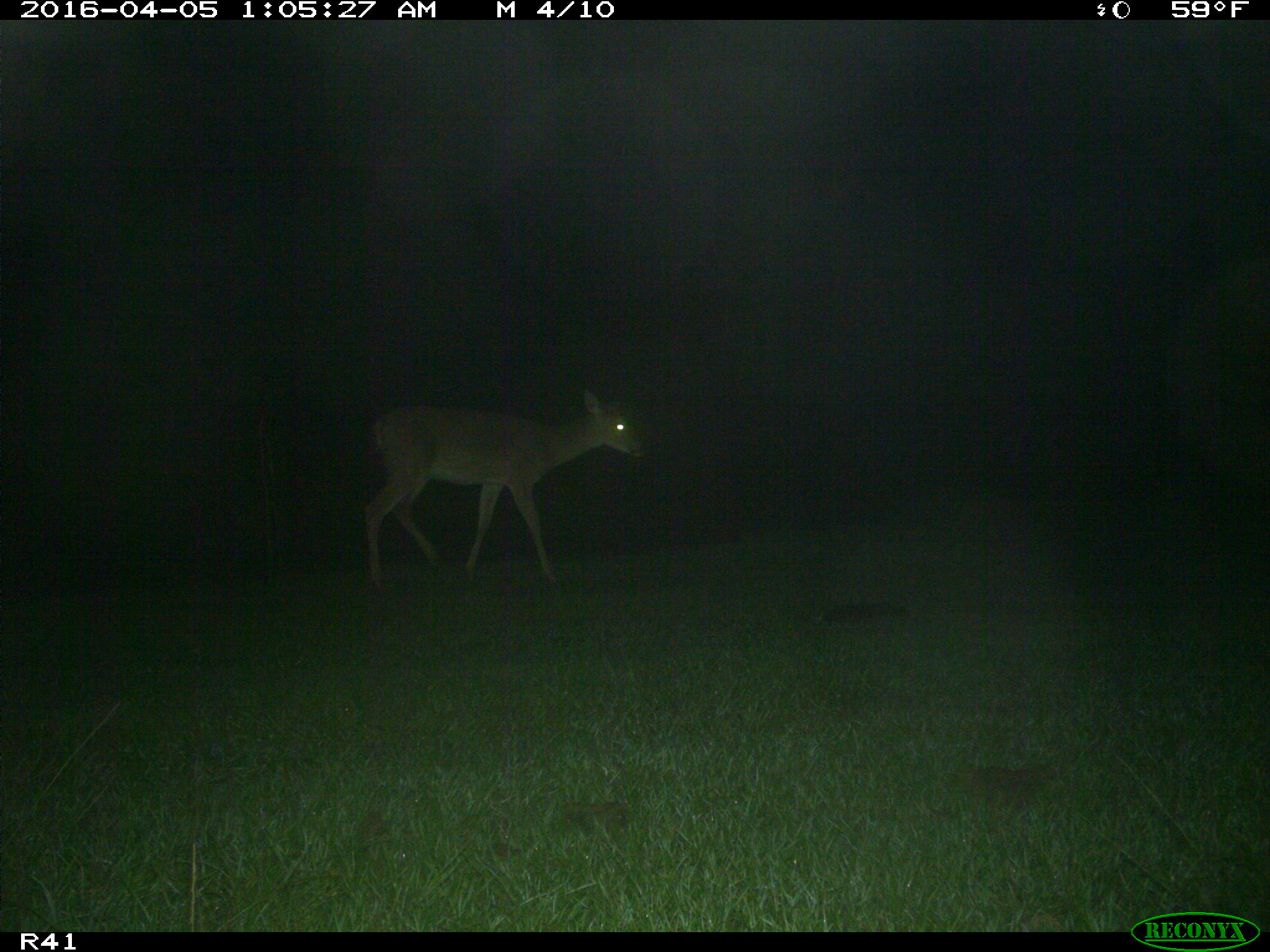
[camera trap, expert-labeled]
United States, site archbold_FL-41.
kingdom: Animalia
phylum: Chordata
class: Mammalia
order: Artiodactyla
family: Bovidae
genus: Bos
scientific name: Bos taurus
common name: domestic cow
Bos taurus (domestic cow).